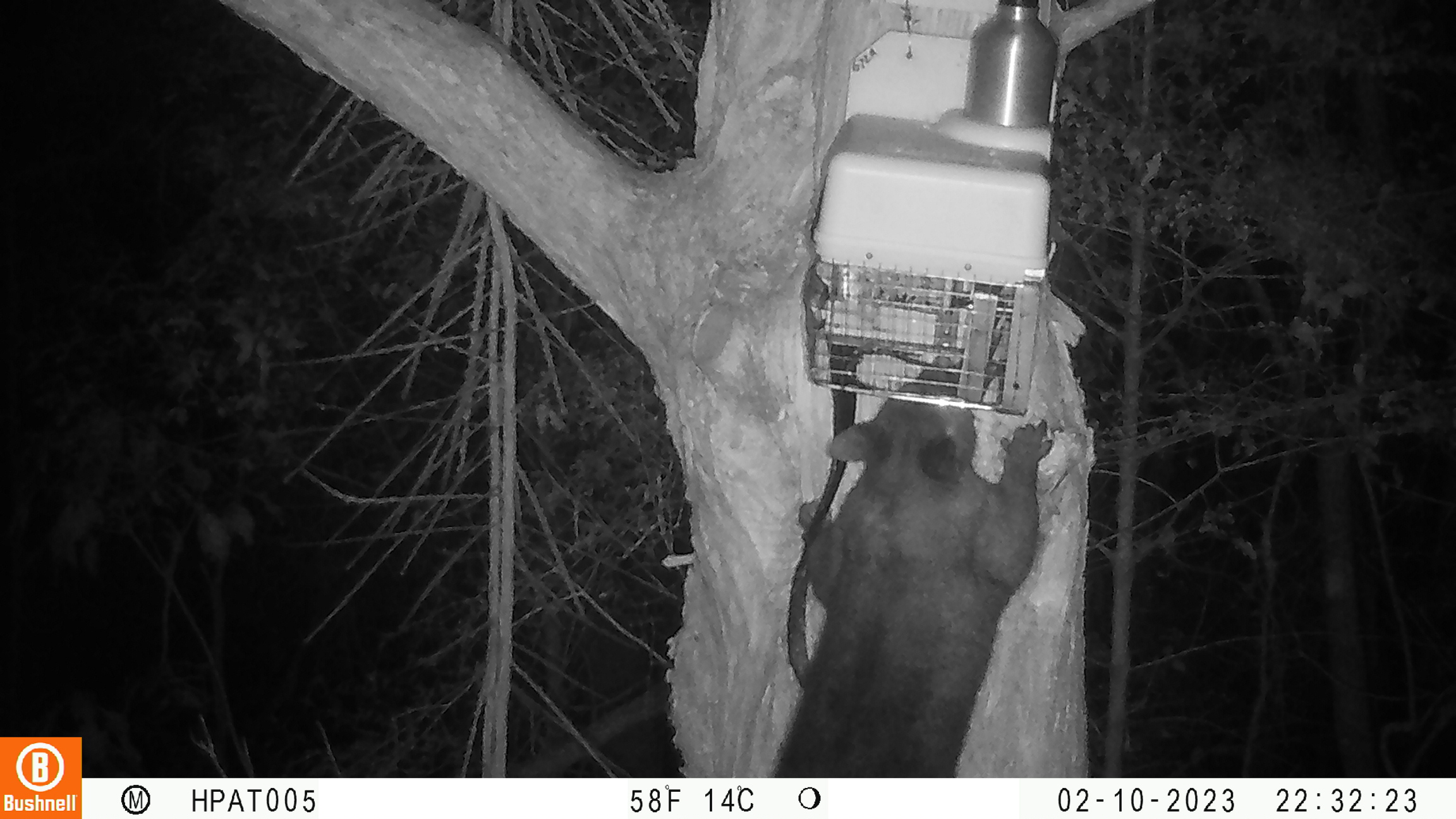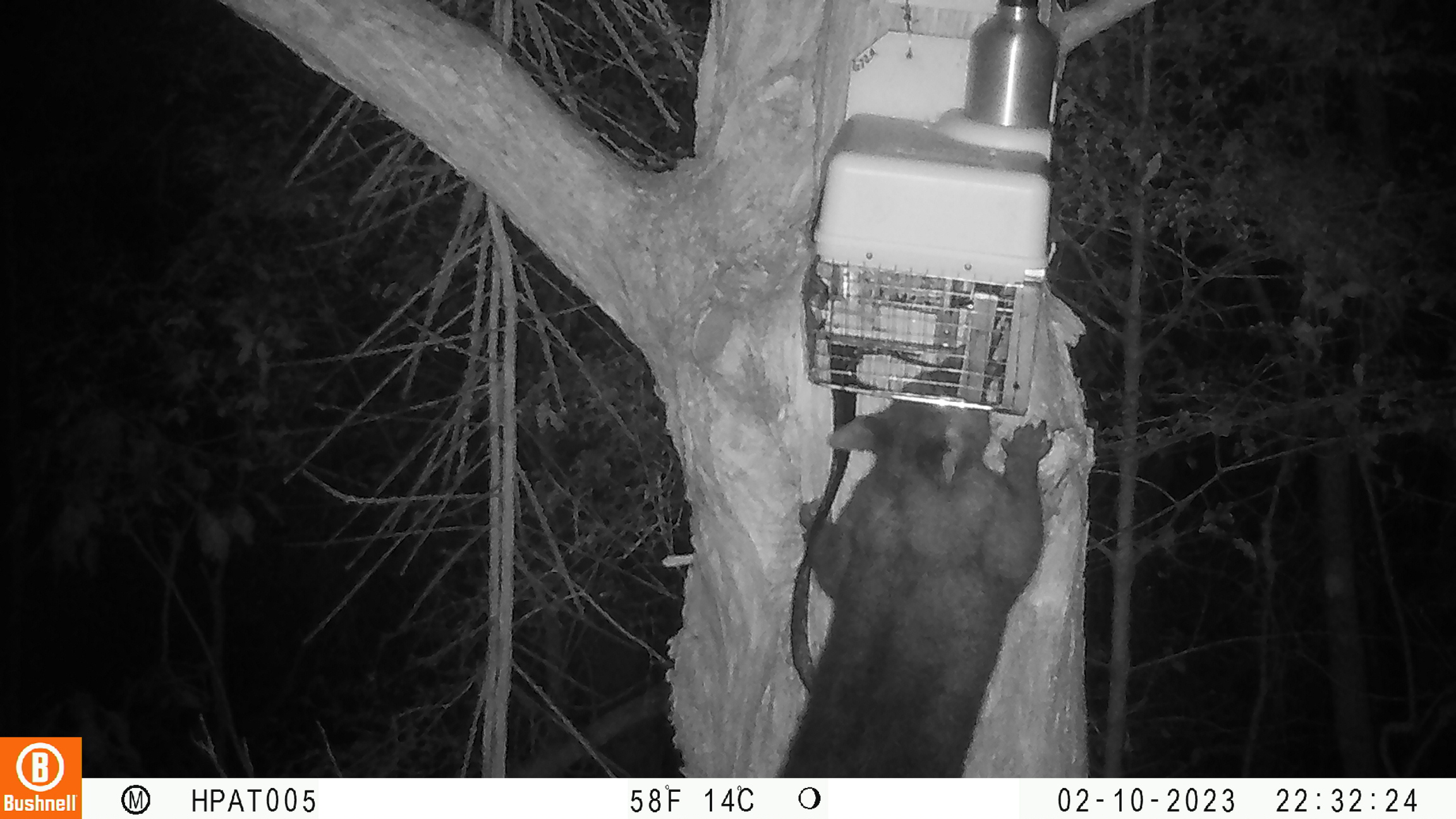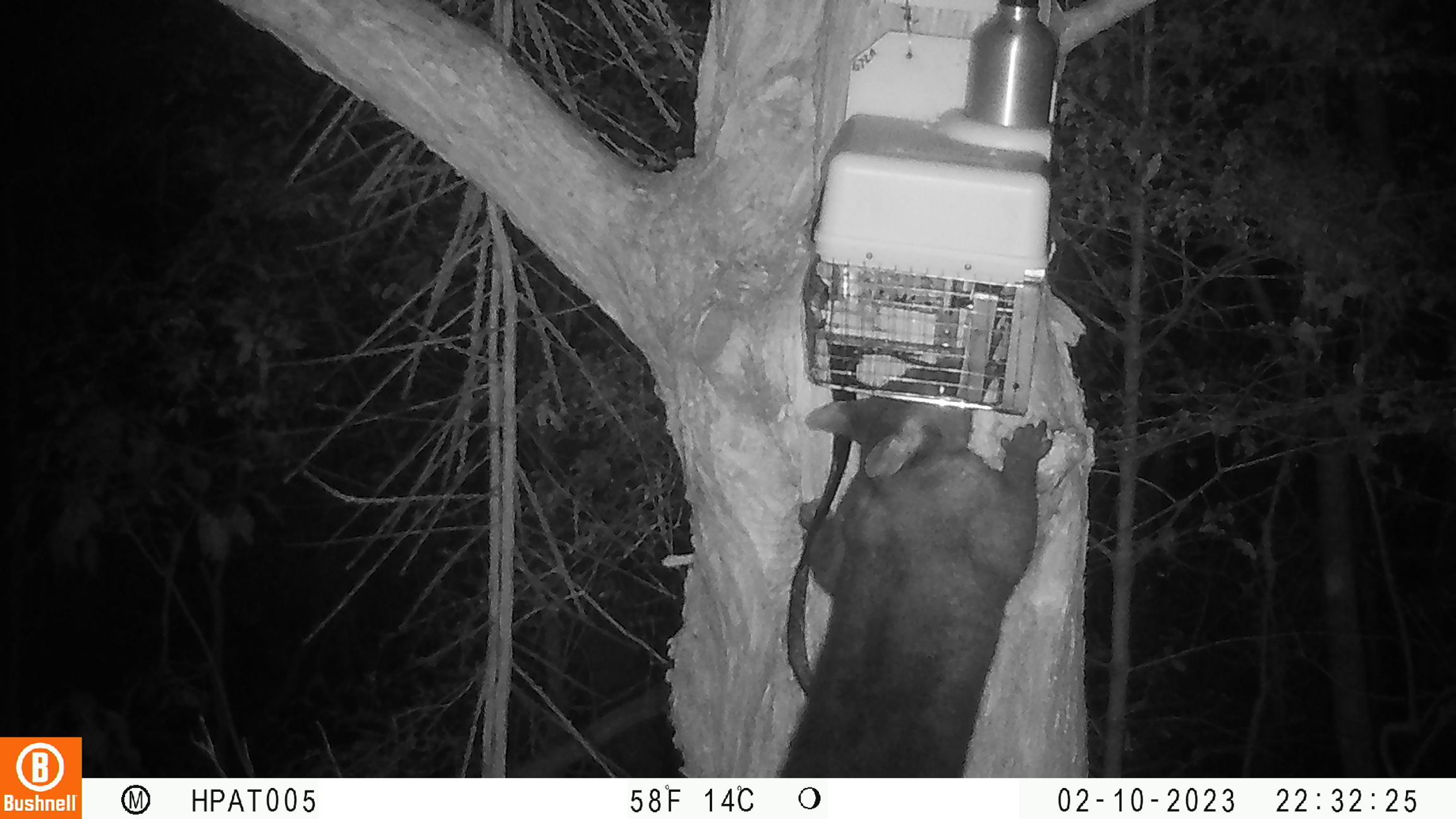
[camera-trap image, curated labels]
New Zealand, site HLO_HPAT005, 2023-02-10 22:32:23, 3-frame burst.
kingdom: Animalia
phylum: Chordata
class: Mammalia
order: Diprotodontia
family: Phalangeridae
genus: Trichosurus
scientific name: Trichosurus vulpecula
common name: common brushtail possum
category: possum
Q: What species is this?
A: Possum (common brushtail possum) (Trichosurus vulpecula).